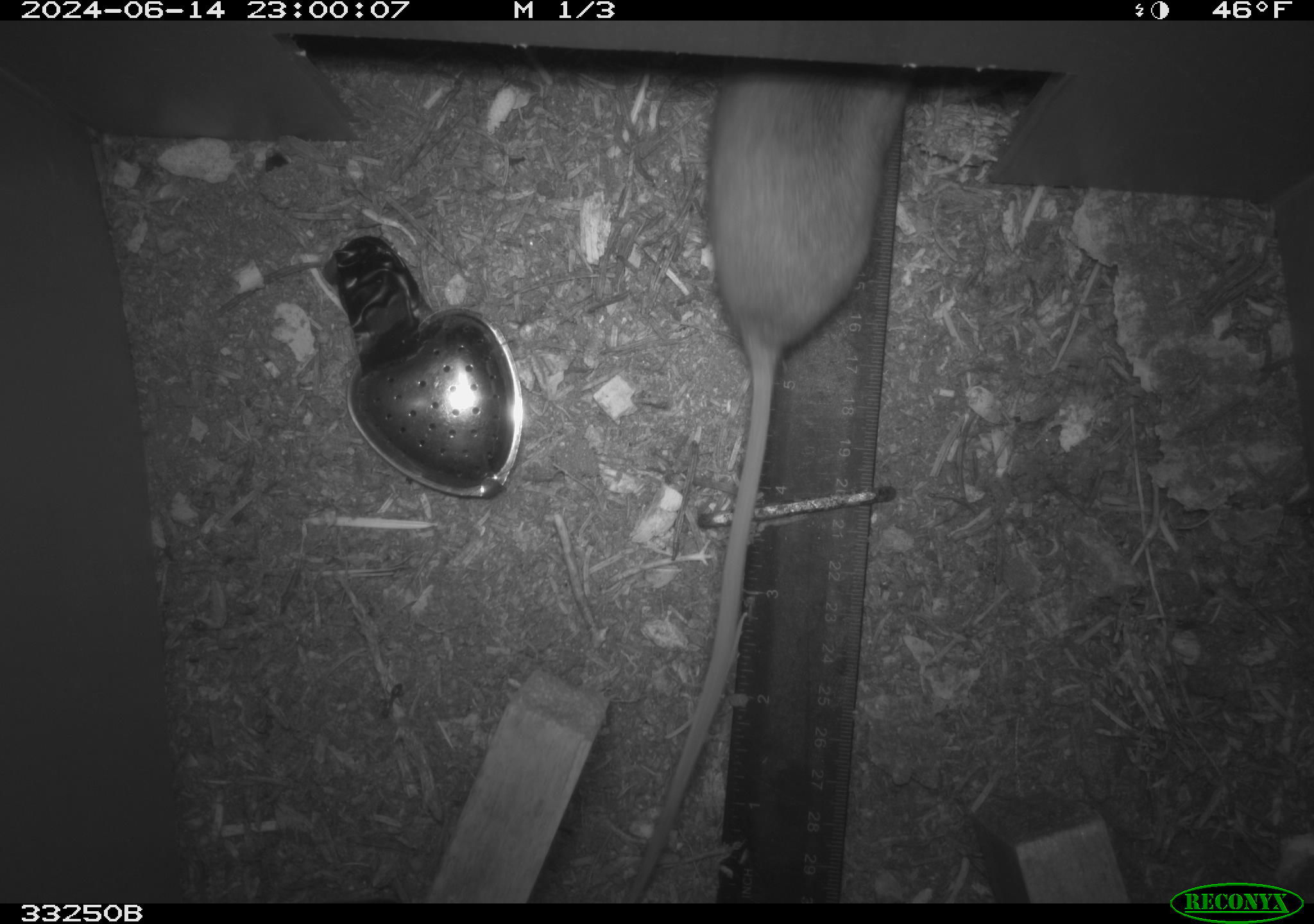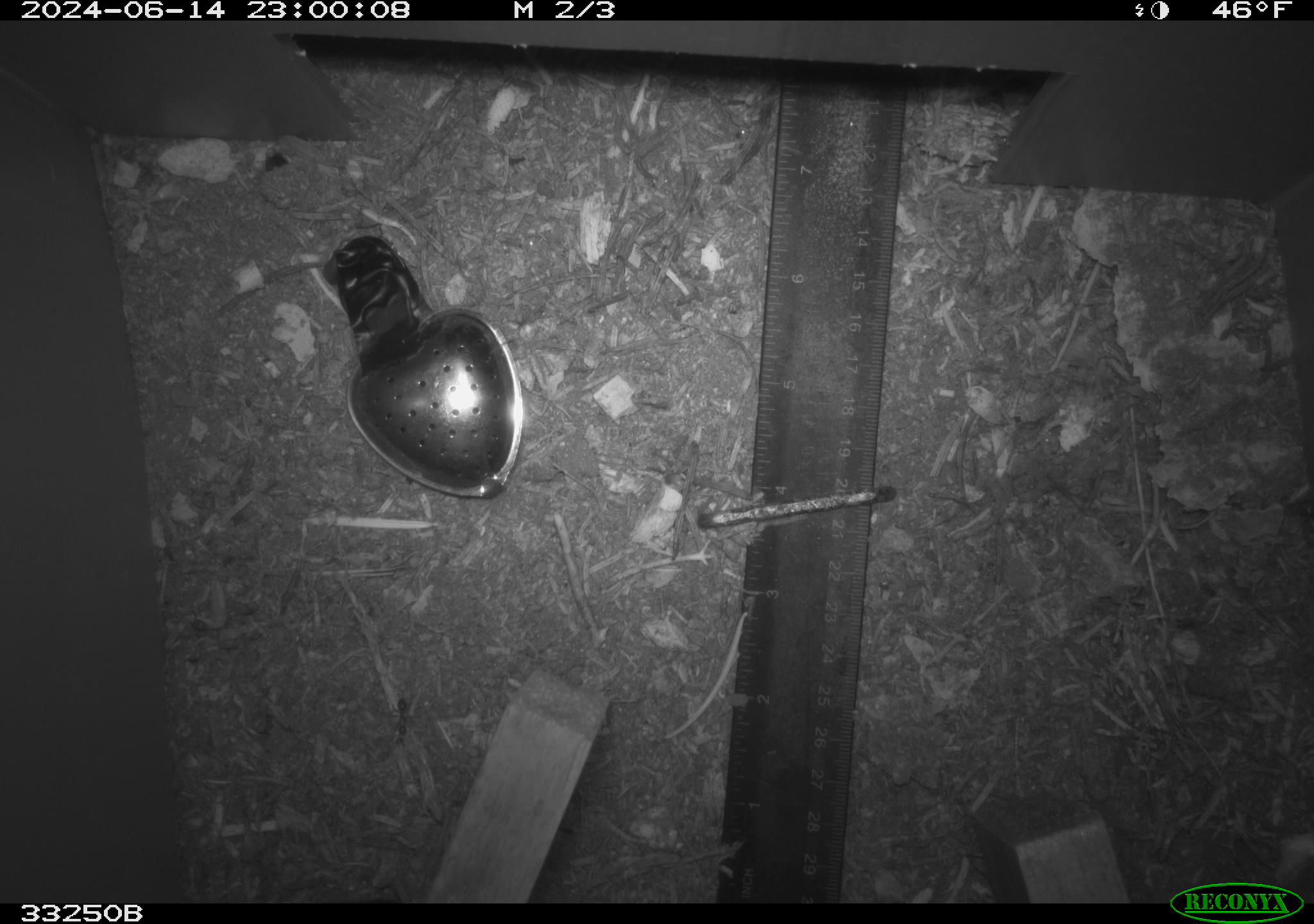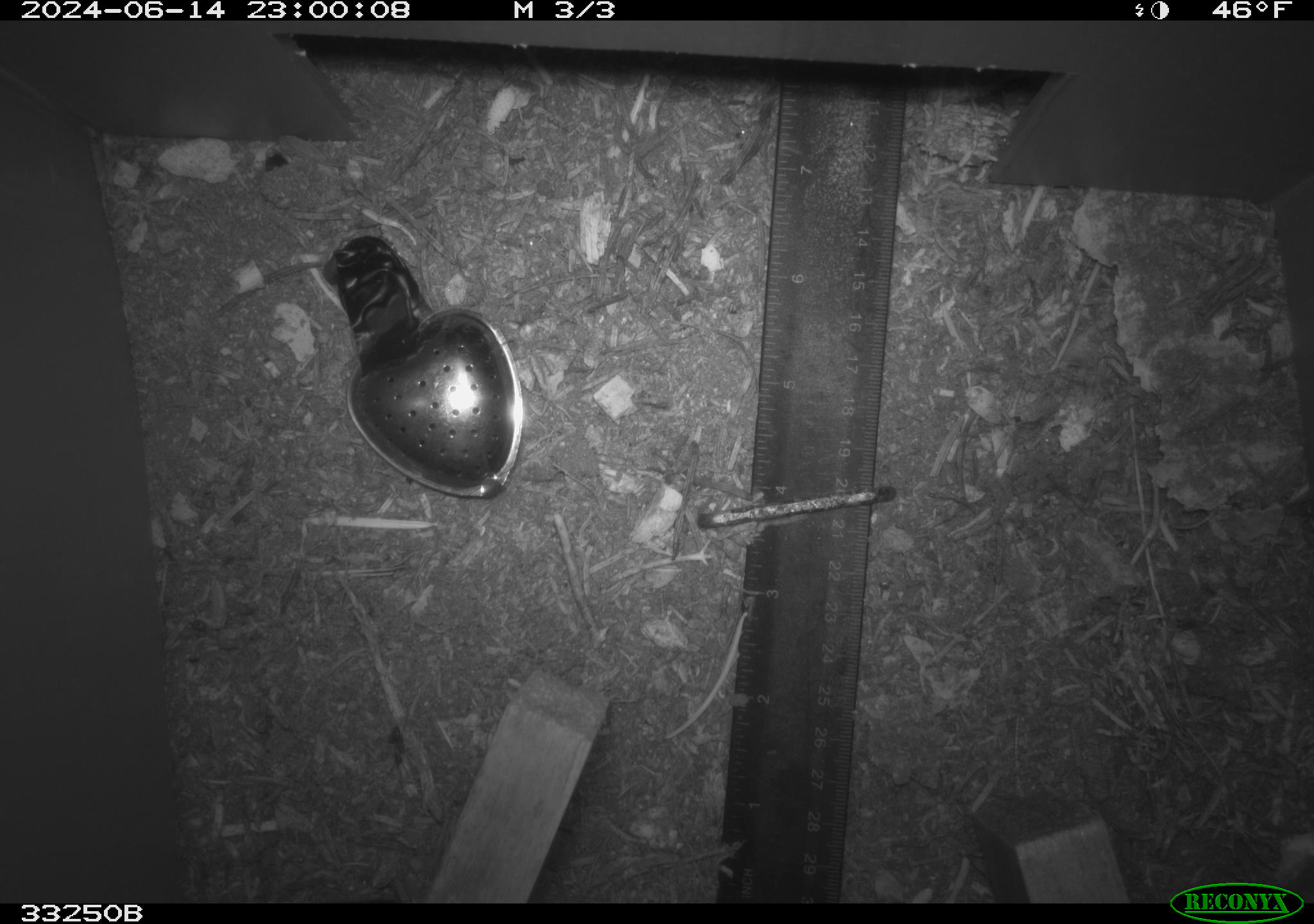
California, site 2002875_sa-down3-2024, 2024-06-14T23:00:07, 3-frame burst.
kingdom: Animalia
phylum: Chordata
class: Mammalia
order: Rodentia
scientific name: Rodentia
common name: rodent